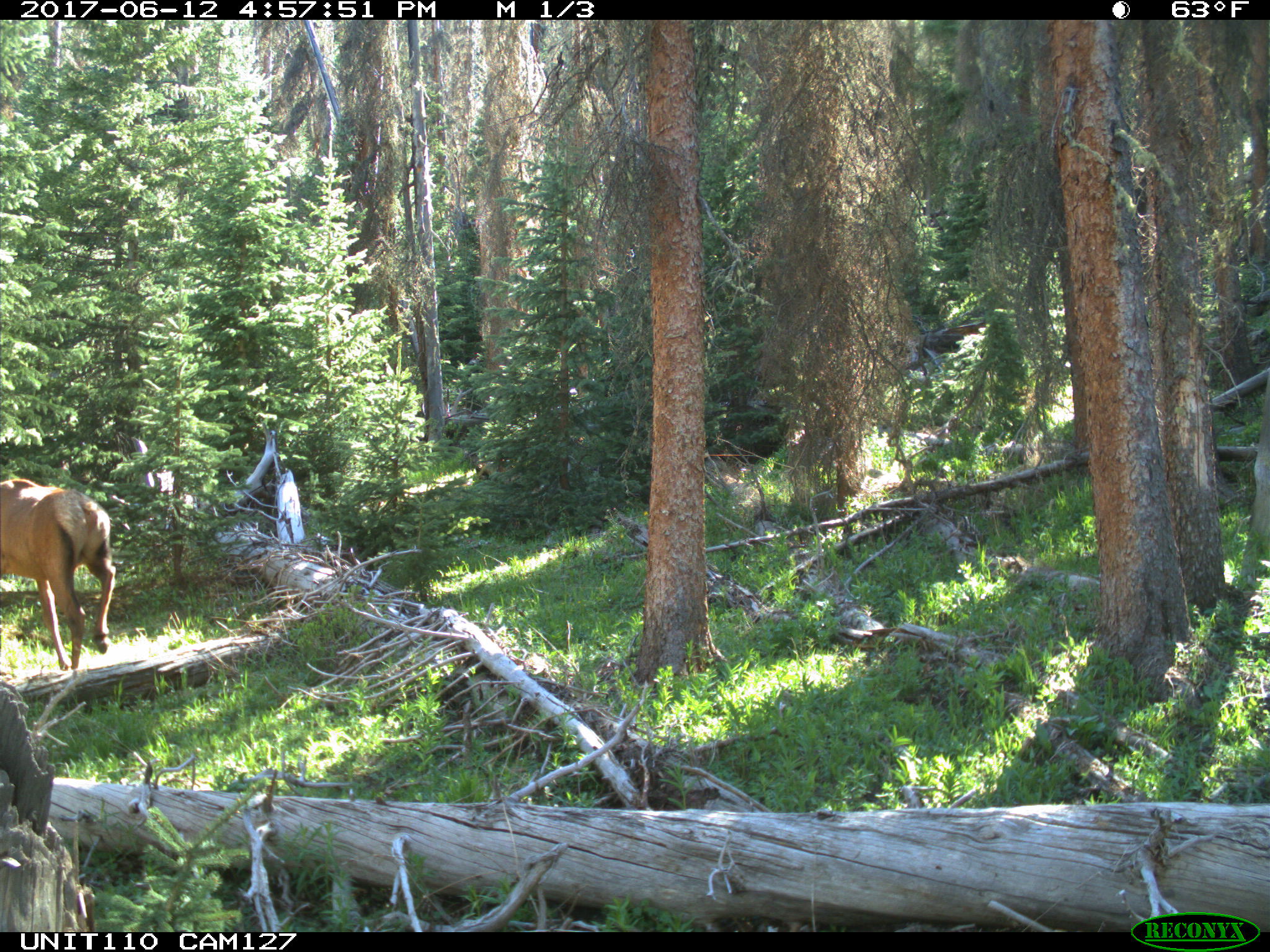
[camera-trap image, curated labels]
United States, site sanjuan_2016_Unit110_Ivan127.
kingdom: Animalia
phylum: Chordata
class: Mammalia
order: Artiodactyla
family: Cervidae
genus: Cervus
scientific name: Cervus elaphus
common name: red deer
Cervus elaphus (red deer).